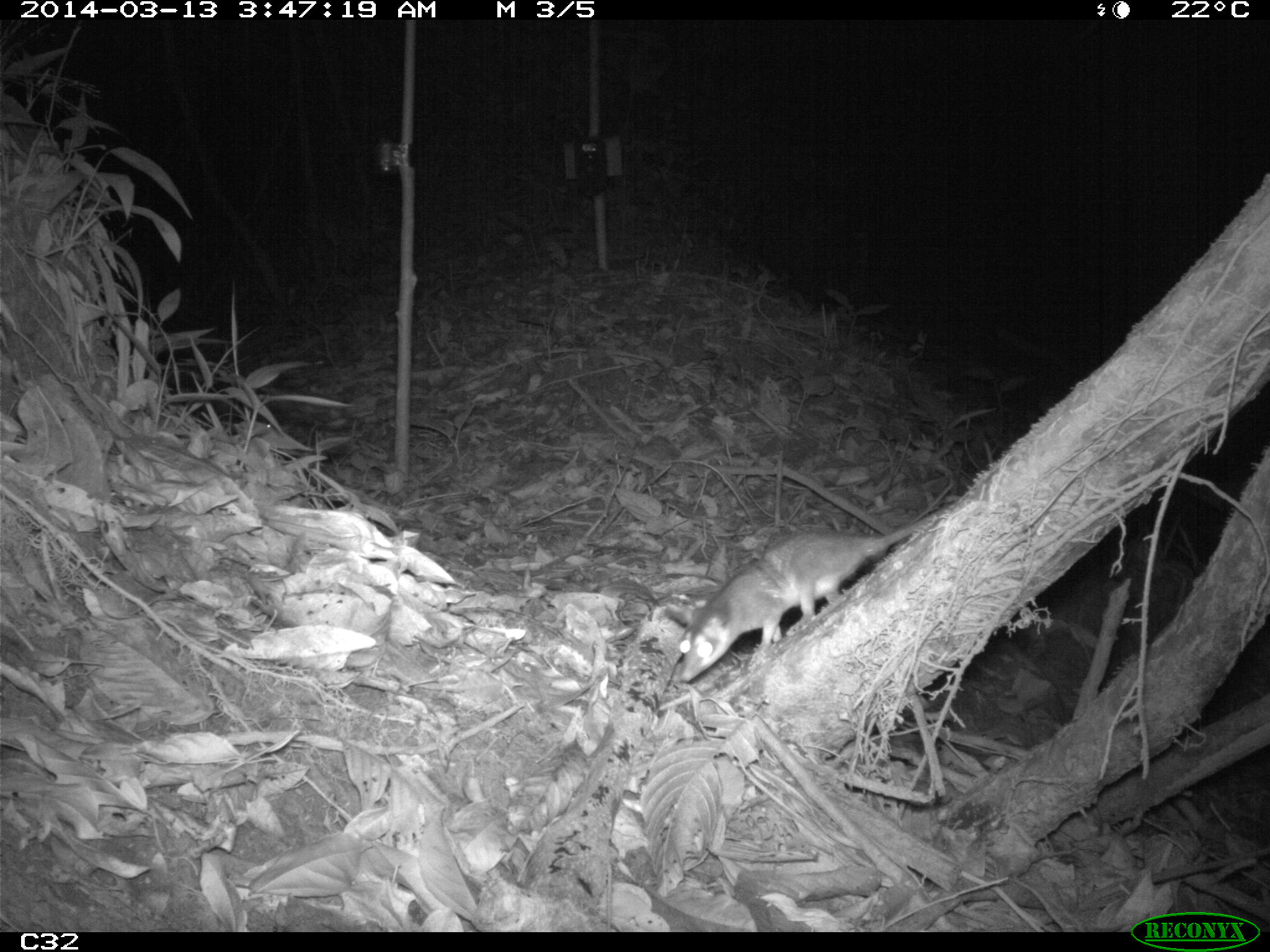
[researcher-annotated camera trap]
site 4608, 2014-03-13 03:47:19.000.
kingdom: Animalia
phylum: Chordata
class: Mammalia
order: Didelphimorphia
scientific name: Didelphimorphia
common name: opossum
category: unknown opossum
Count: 1.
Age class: adult.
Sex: female.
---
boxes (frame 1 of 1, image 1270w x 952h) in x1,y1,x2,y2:
unknown opossum: 676,511,946,682